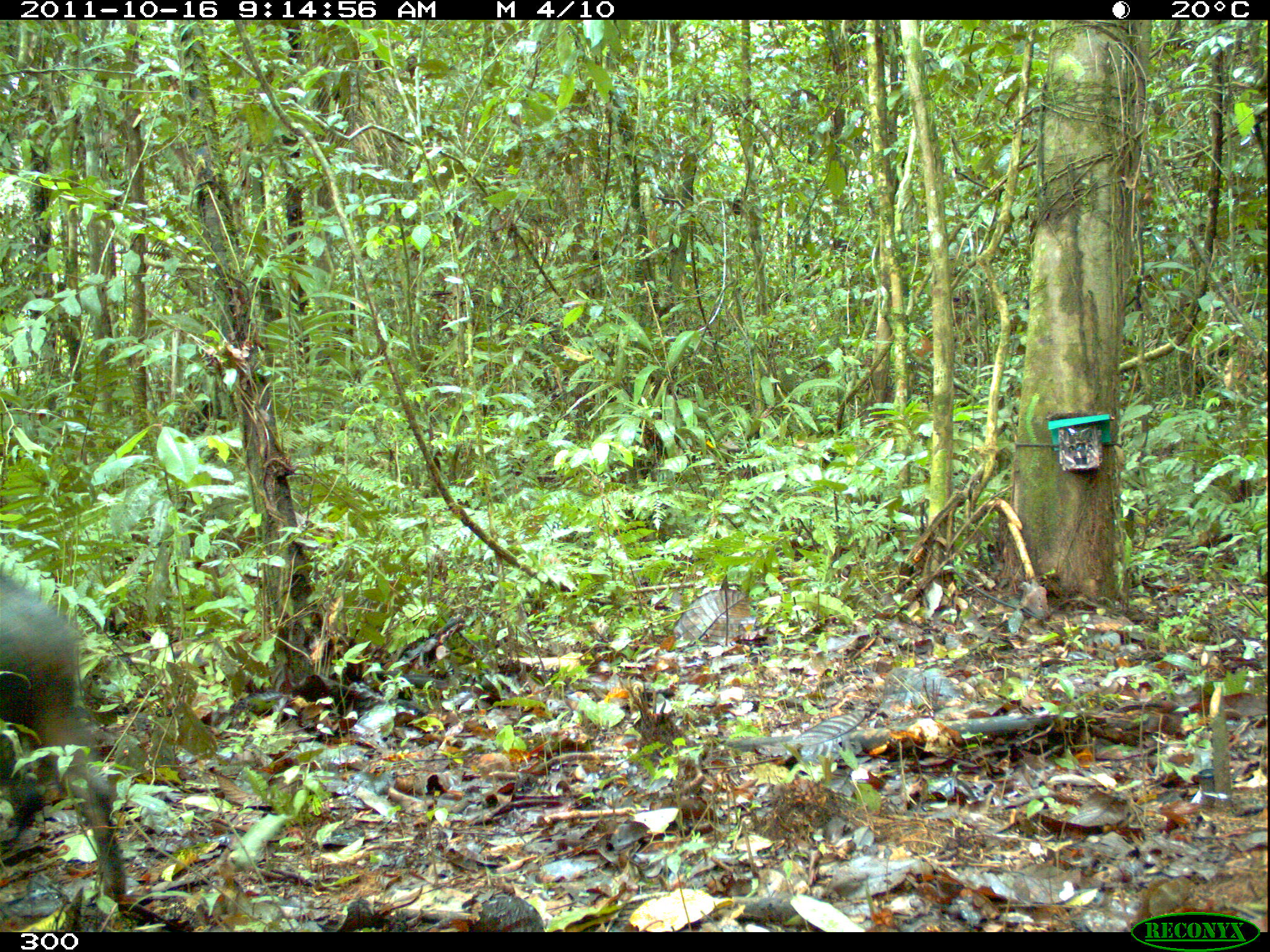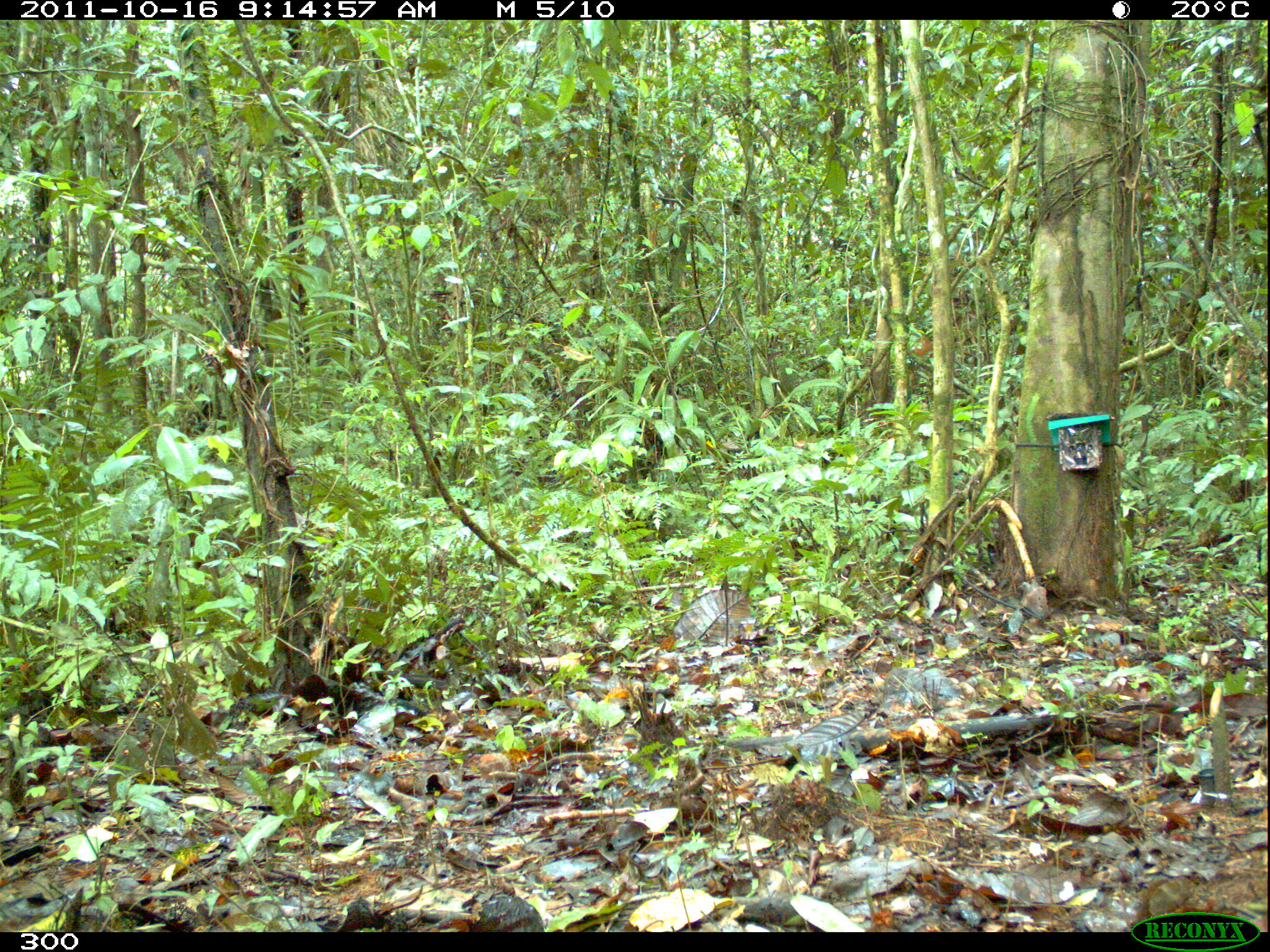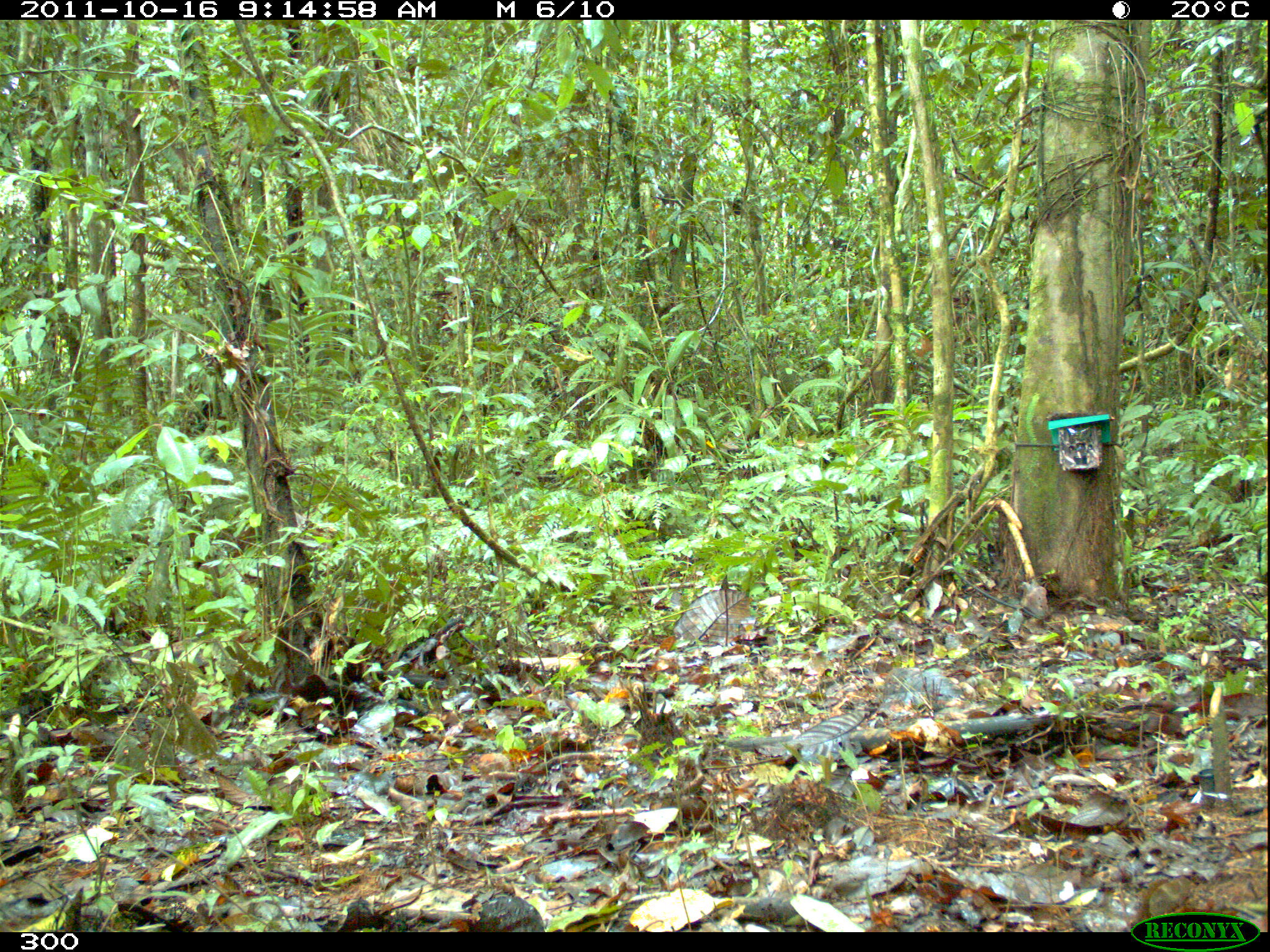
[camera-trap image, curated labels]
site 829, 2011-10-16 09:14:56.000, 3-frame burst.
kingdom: Animalia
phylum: Chordata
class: Mammalia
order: Artiodactyla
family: Tayassuidae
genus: Tayassu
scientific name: Tayassu pecari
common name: white-lipped peccary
Tayassu pecari (white-lipped peccary).